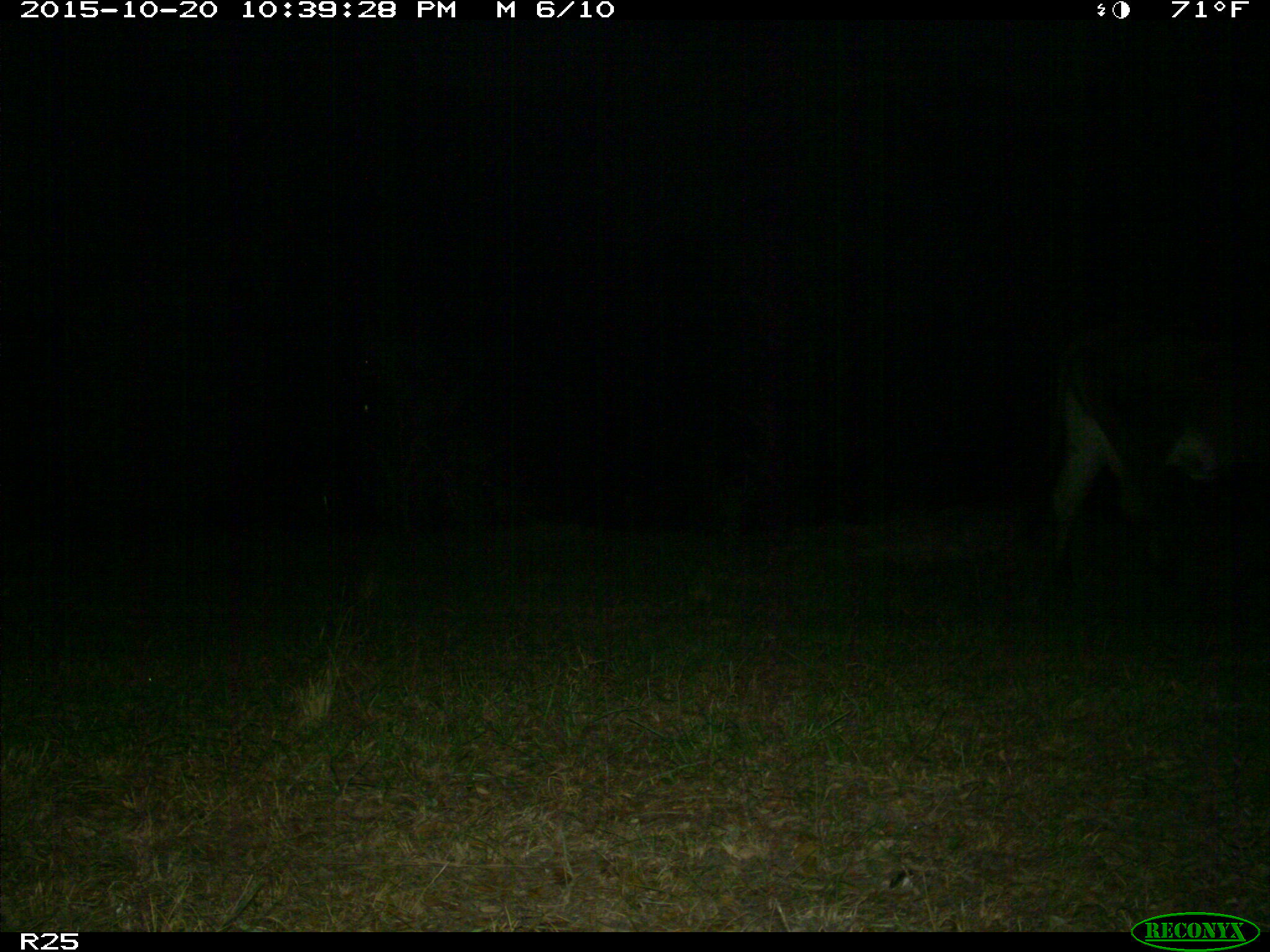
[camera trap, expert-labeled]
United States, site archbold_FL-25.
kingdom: Animalia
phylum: Chordata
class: Mammalia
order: Artiodactyla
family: Bovidae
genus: Bos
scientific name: Bos taurus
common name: domestic cow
Bos taurus (domestic cow).